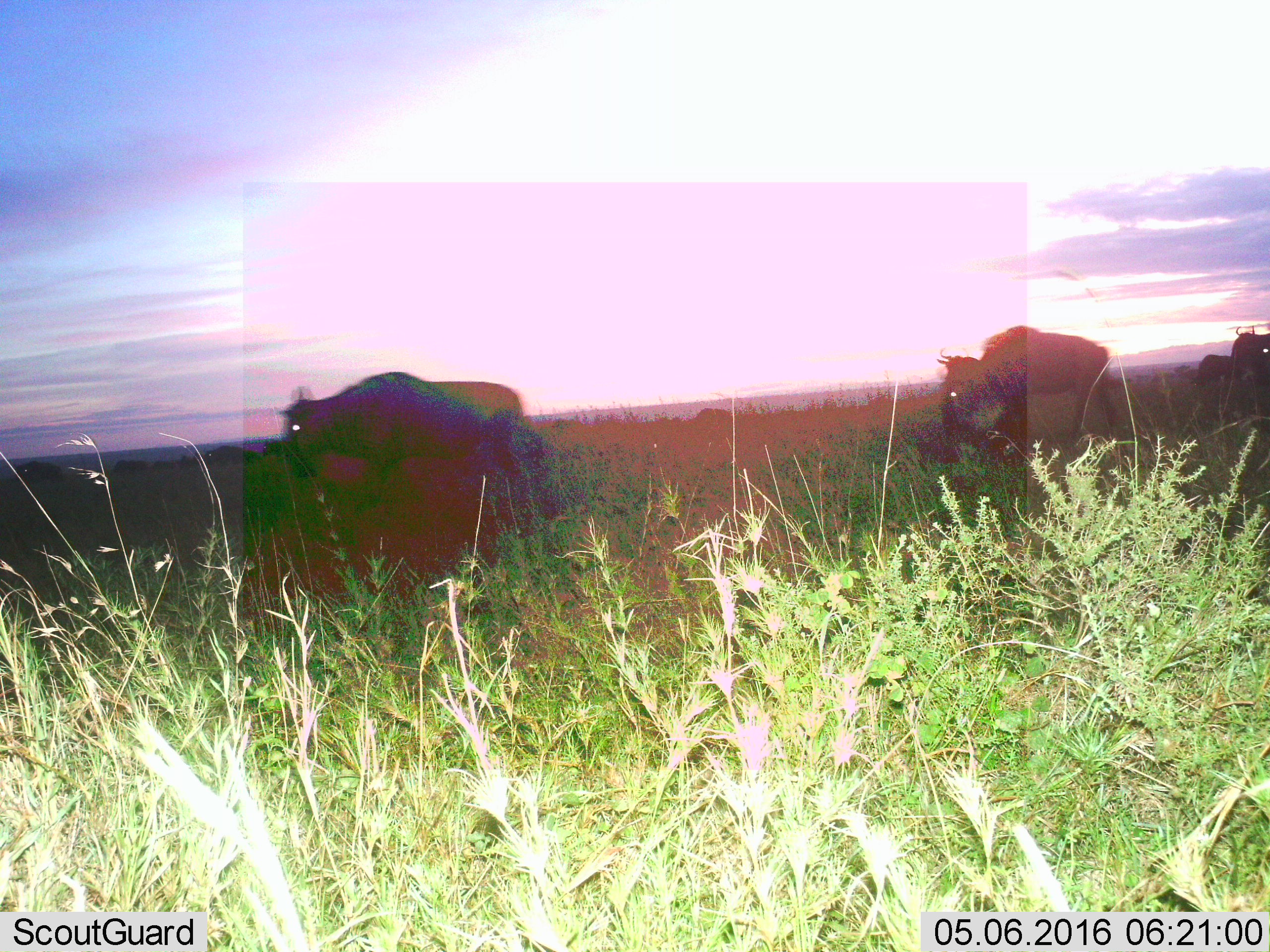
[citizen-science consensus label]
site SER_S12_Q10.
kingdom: Animalia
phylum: Chordata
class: Mammalia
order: Artiodactyla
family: Bovidae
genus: Connochaetes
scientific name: Connochaetes taurinus taurinus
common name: blue wildebeest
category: wildebeestblue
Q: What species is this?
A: Wildebeestblue (blue wildebeest) (Connochaetes taurinus taurinus).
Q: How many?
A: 6.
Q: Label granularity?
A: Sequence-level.